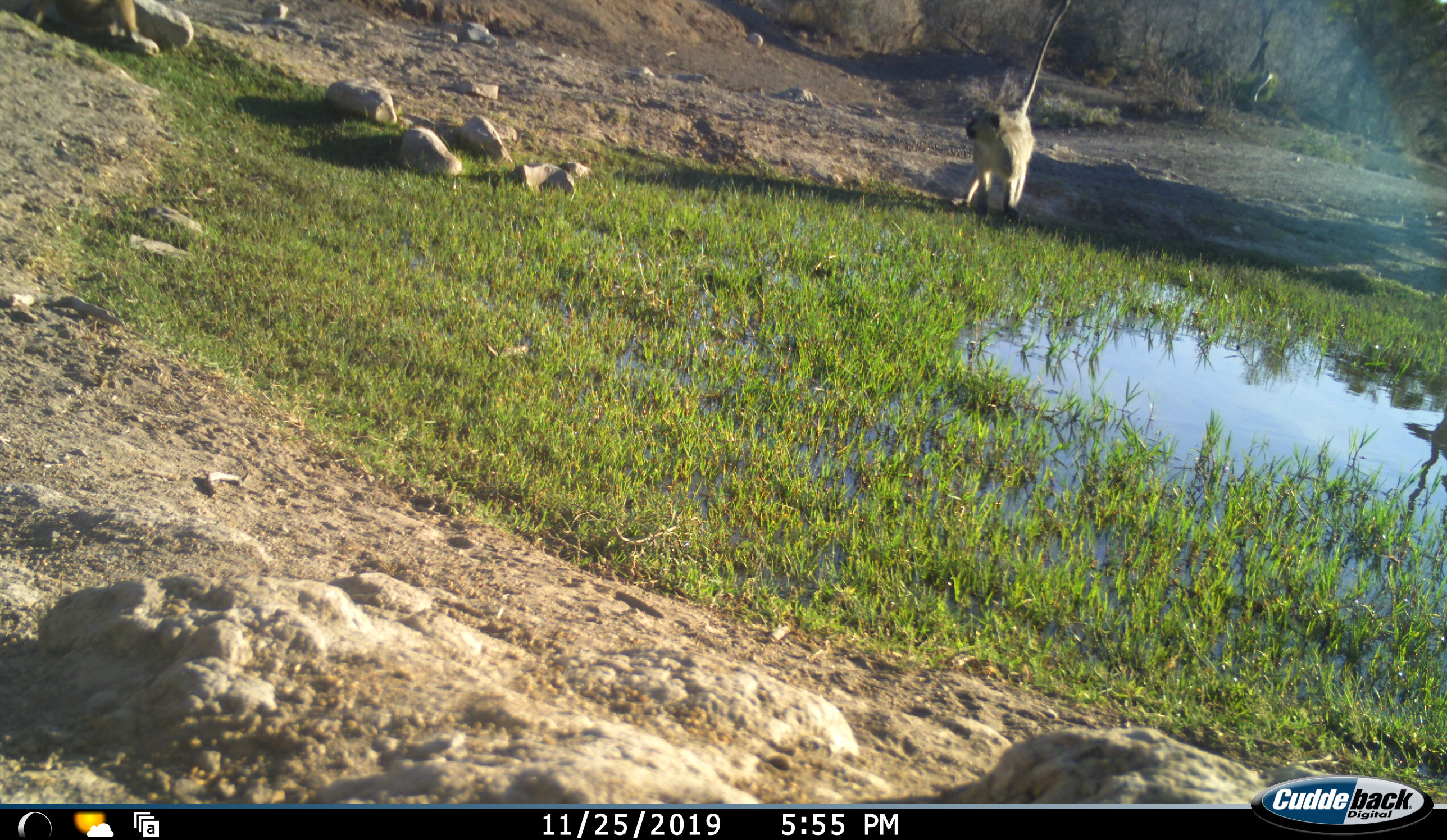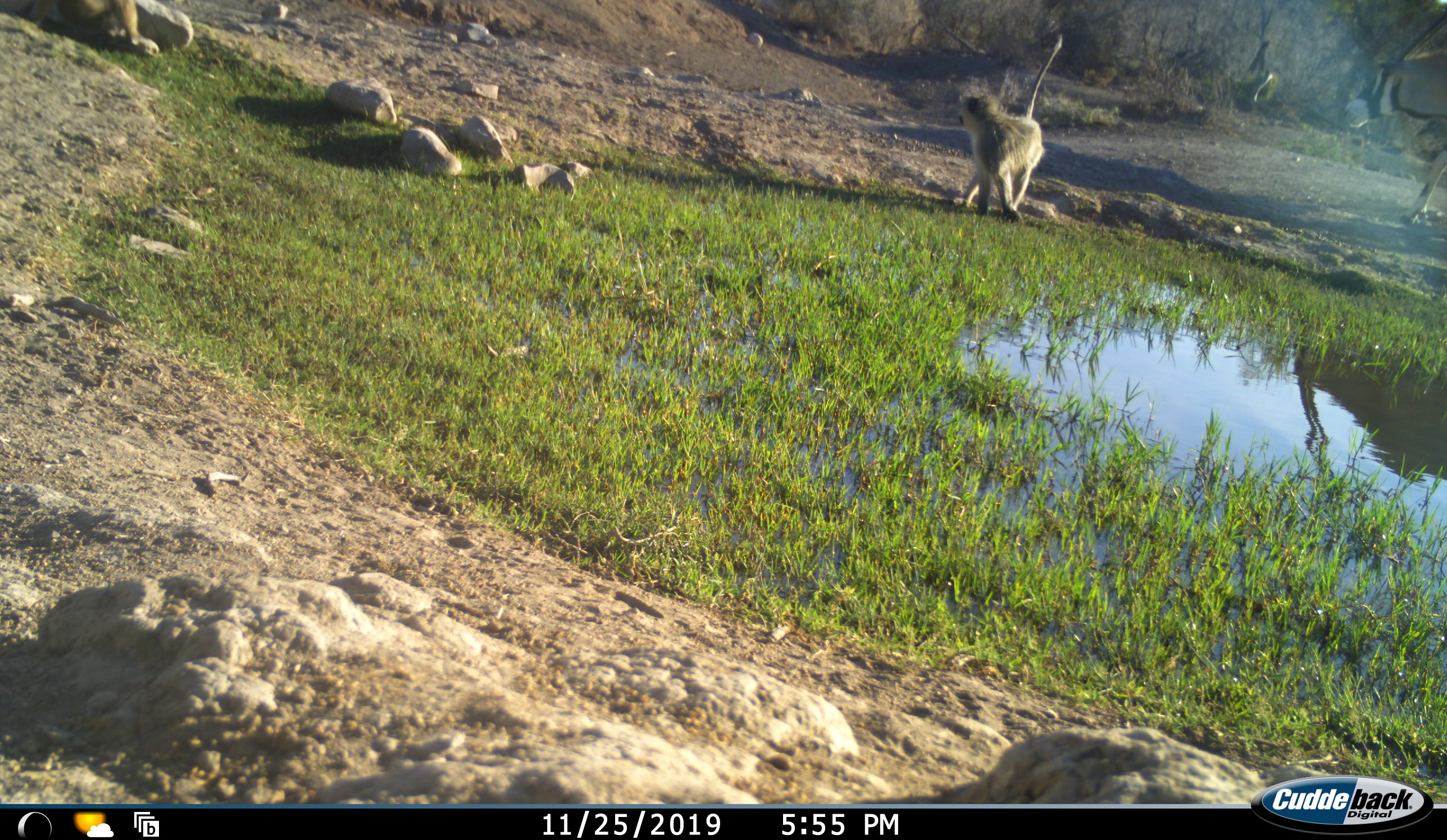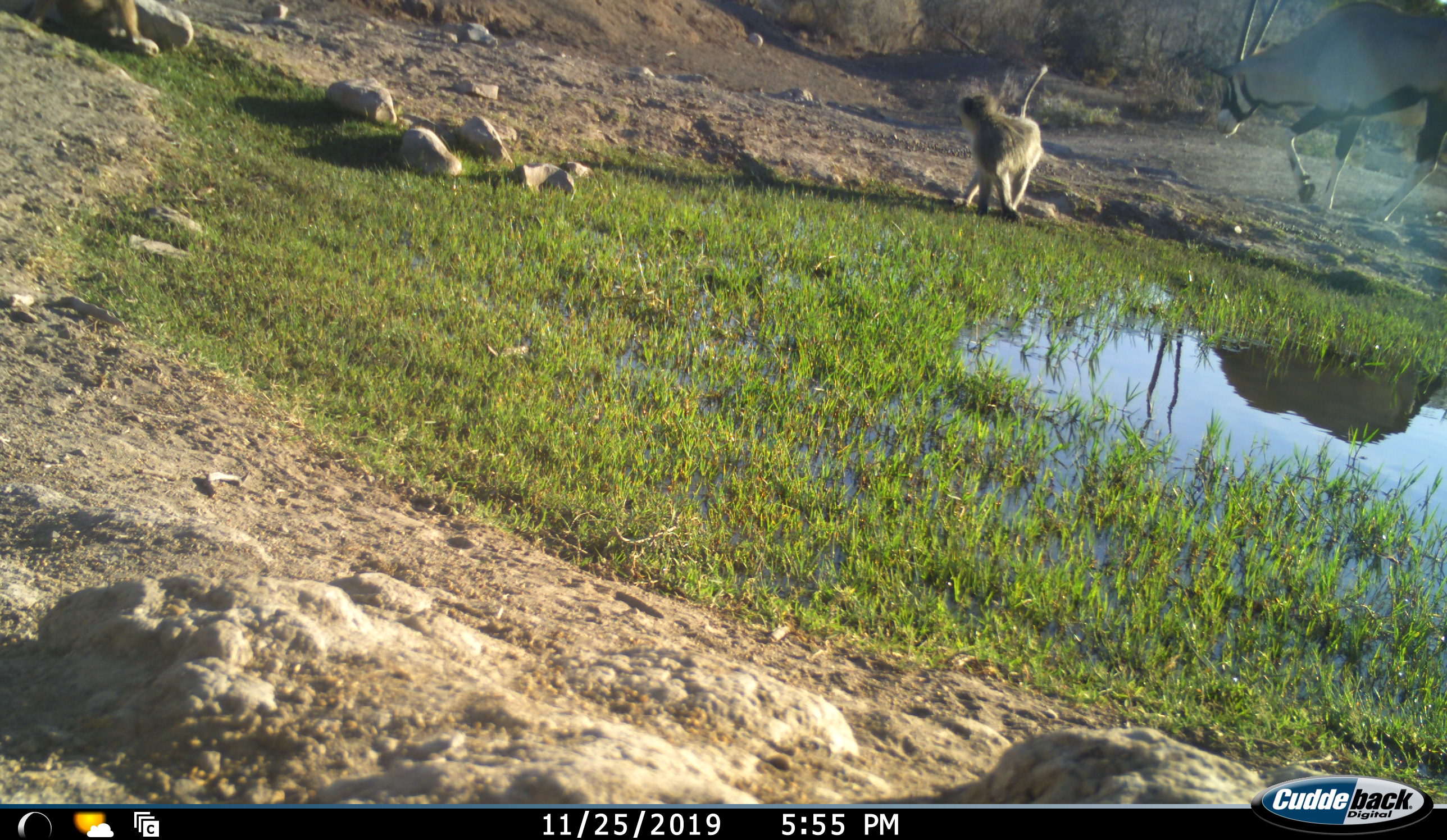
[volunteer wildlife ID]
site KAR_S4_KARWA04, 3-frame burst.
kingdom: Animalia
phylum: Chordata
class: Mammalia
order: Artiodactyla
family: Bovidae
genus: Oryx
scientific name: Oryx gazella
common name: gemsbok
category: oryx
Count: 1.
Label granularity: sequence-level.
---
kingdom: Animalia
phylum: Chordata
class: Mammalia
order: Primates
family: Cercopithecidae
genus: Chlorocebus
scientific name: Chlorocebus pygerythrus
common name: vervet monkey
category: monkeyvervet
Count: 1.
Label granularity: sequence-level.